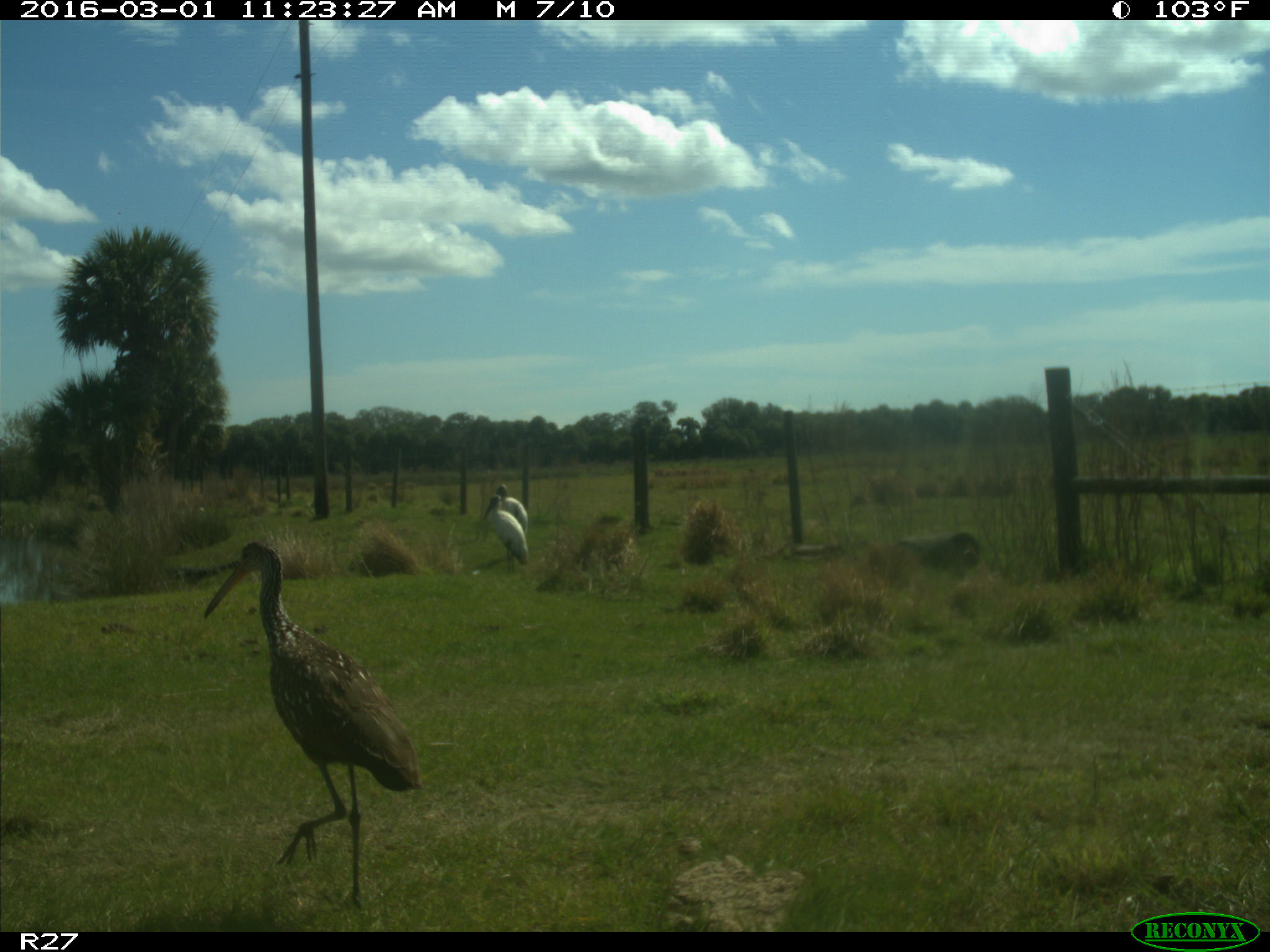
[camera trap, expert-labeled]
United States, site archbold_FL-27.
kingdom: Animalia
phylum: Chordata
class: Aves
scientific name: Aves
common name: birds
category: unidentified bird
Unidentified bird (birds) (Aves).